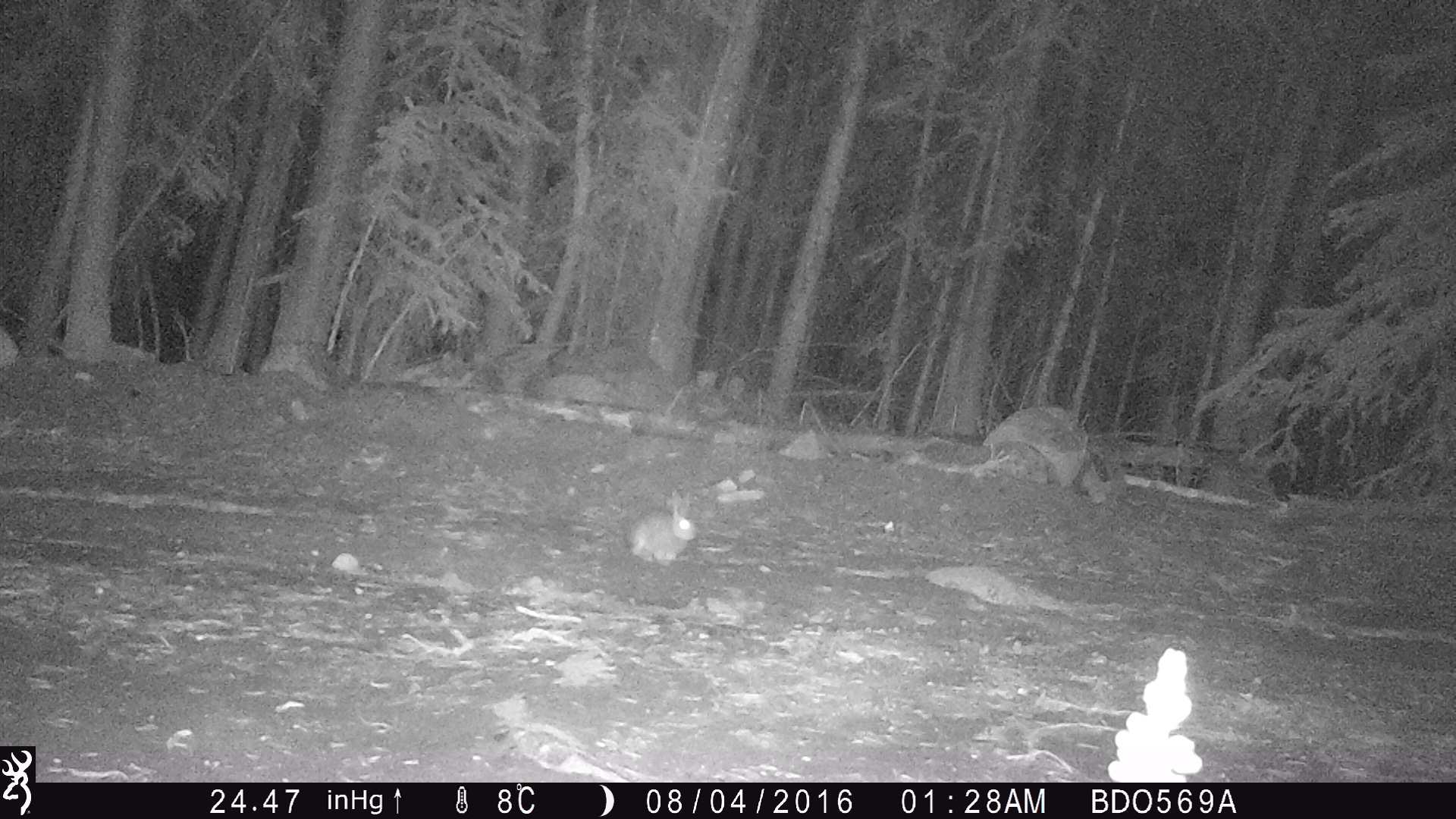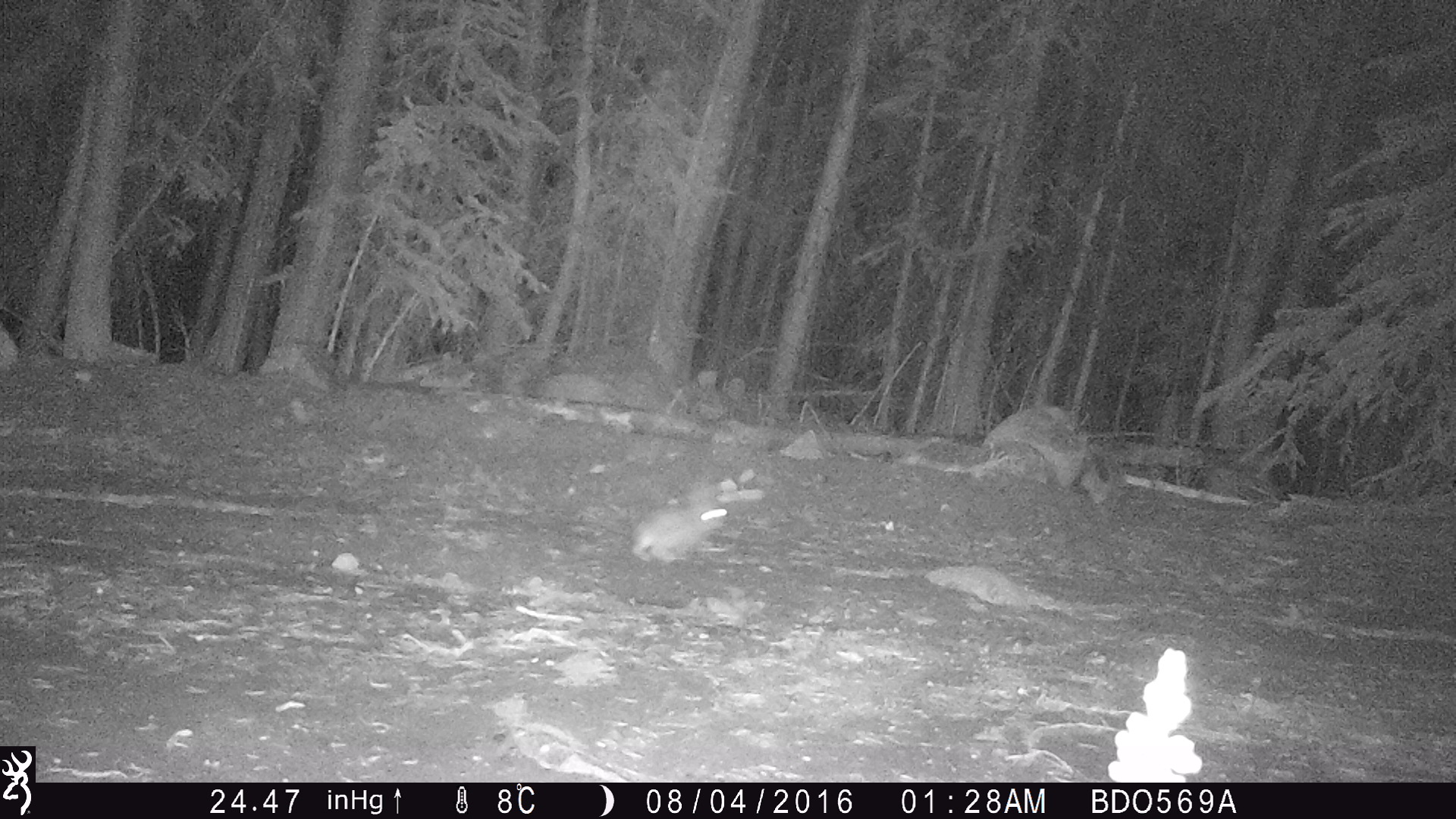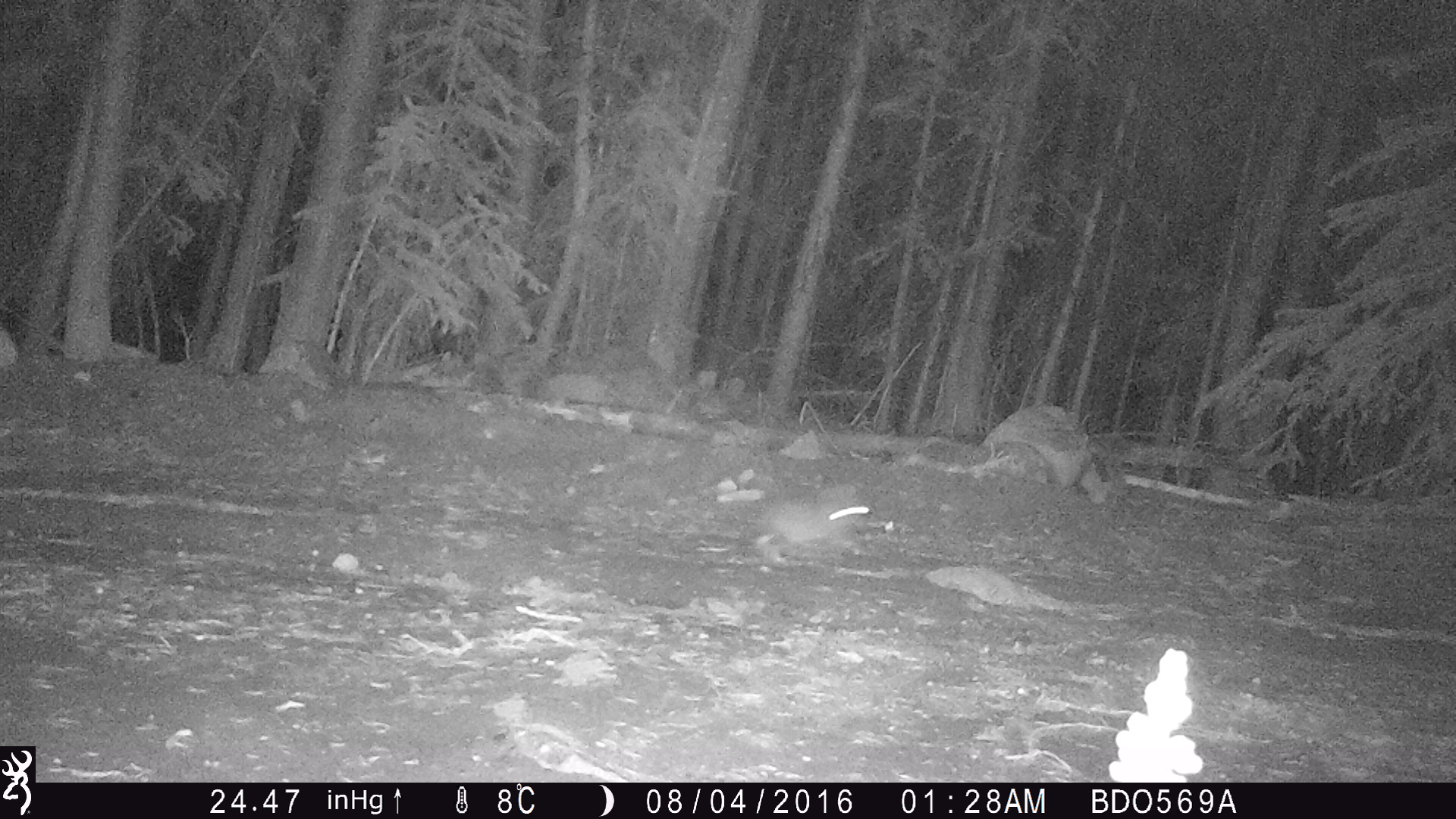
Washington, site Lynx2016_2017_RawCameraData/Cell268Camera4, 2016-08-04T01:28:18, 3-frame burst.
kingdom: Animalia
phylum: Chordata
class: Mammalia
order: Lagomorpha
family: Leporidae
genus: Lepus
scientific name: Lepus americanus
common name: snowshoe hare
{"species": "Lepus americanus (snowshoe hare)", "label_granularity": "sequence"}